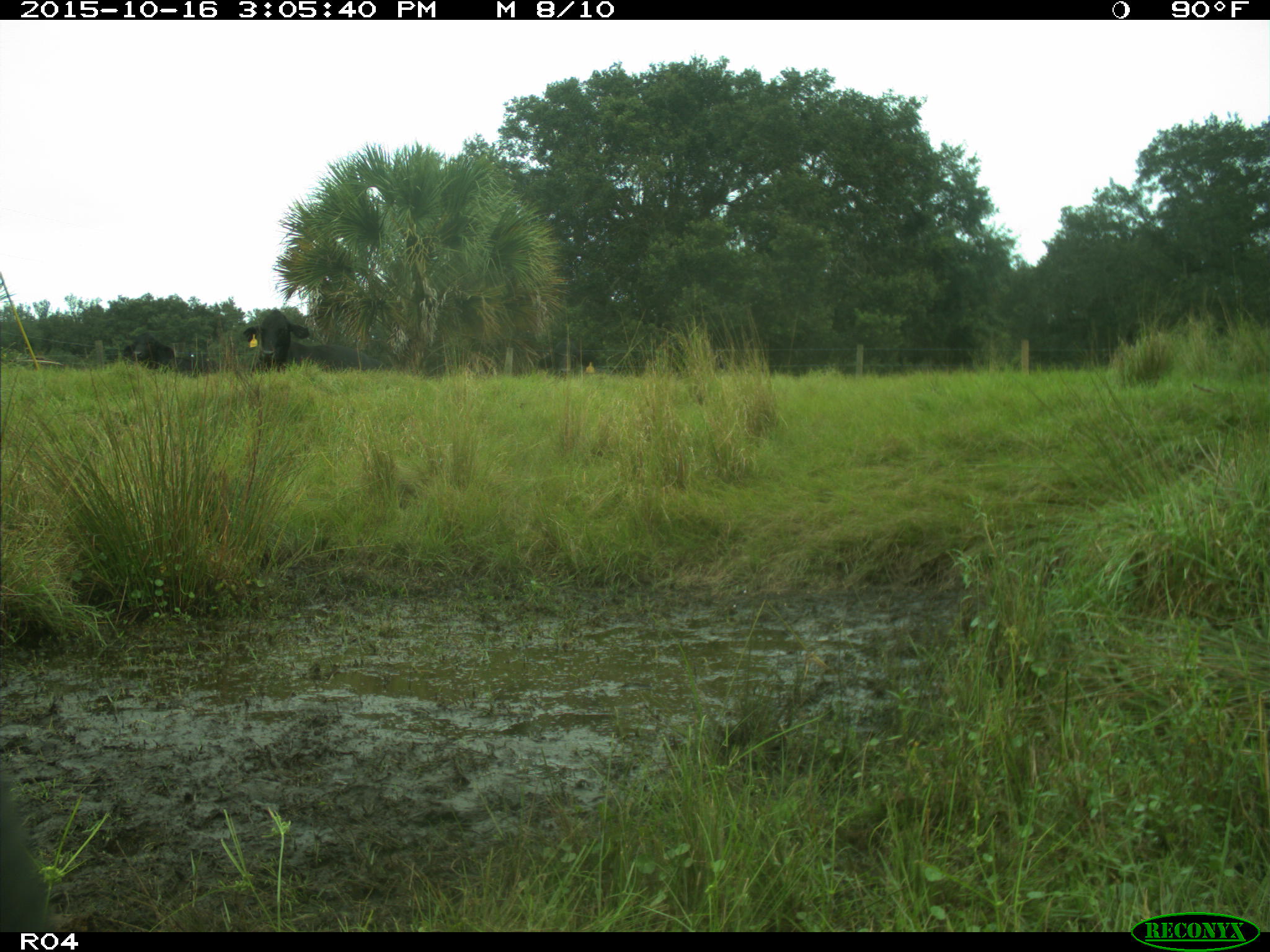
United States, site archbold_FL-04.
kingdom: Animalia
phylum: Chordata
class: Mammalia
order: Artiodactyla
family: Bovidae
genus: Bos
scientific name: Bos taurus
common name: domestic cow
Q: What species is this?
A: Bos taurus (domestic cow).